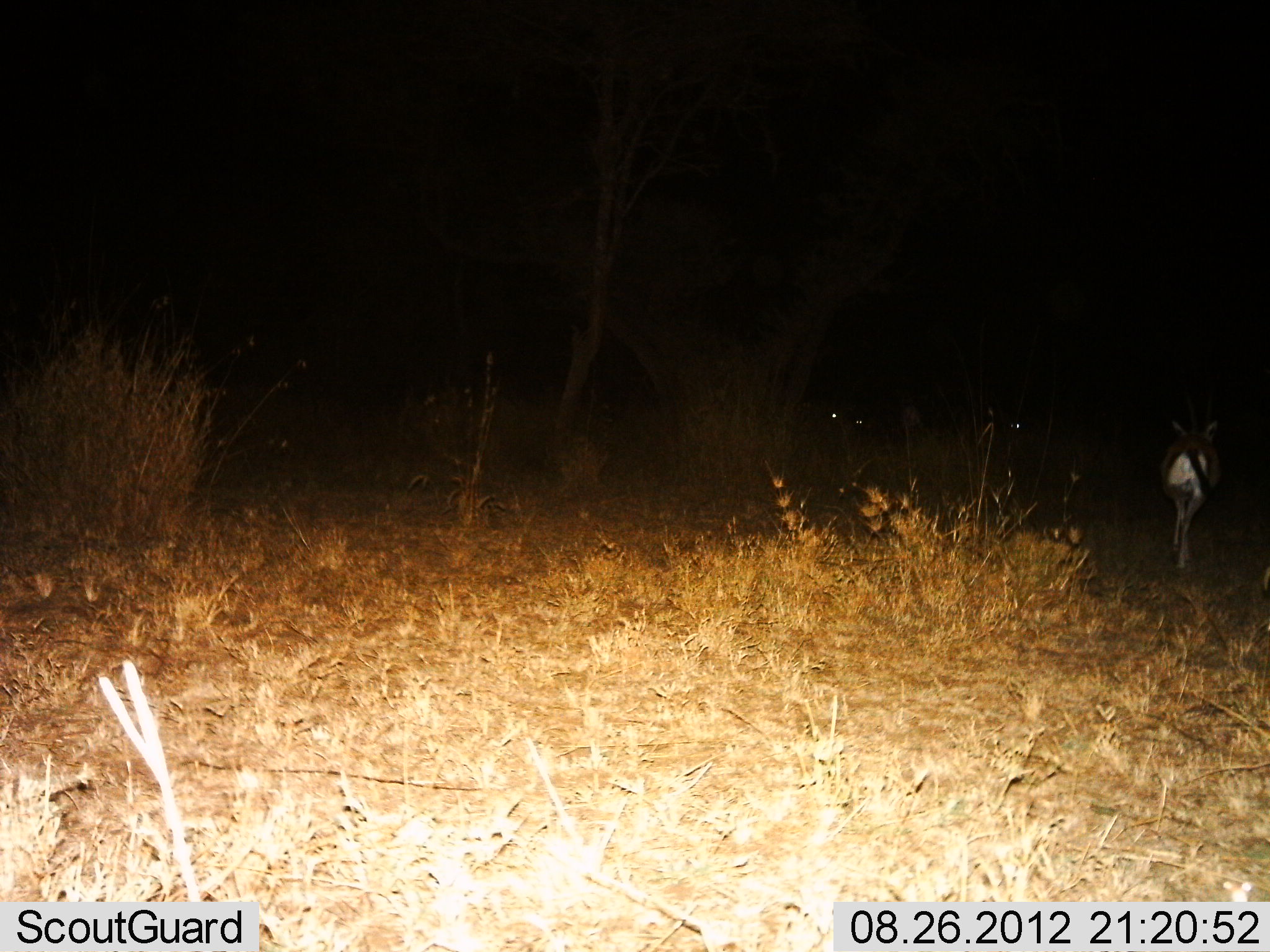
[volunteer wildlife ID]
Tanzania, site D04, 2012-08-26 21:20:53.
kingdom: Animalia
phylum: Chordata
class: Mammalia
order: Artiodactyla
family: Bovidae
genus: Eudorcas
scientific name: Eudorcas thomsonii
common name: thomson's gazelle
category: gazellethomsons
Gazellethomsons (thomson's gazelle) (Eudorcas thomsonii), count 1. Behavior (volunteer vote fractions): standing 20%, resting 0%, moving 90%, interacting 0%. Young present (vote fraction): 0%. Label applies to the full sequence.